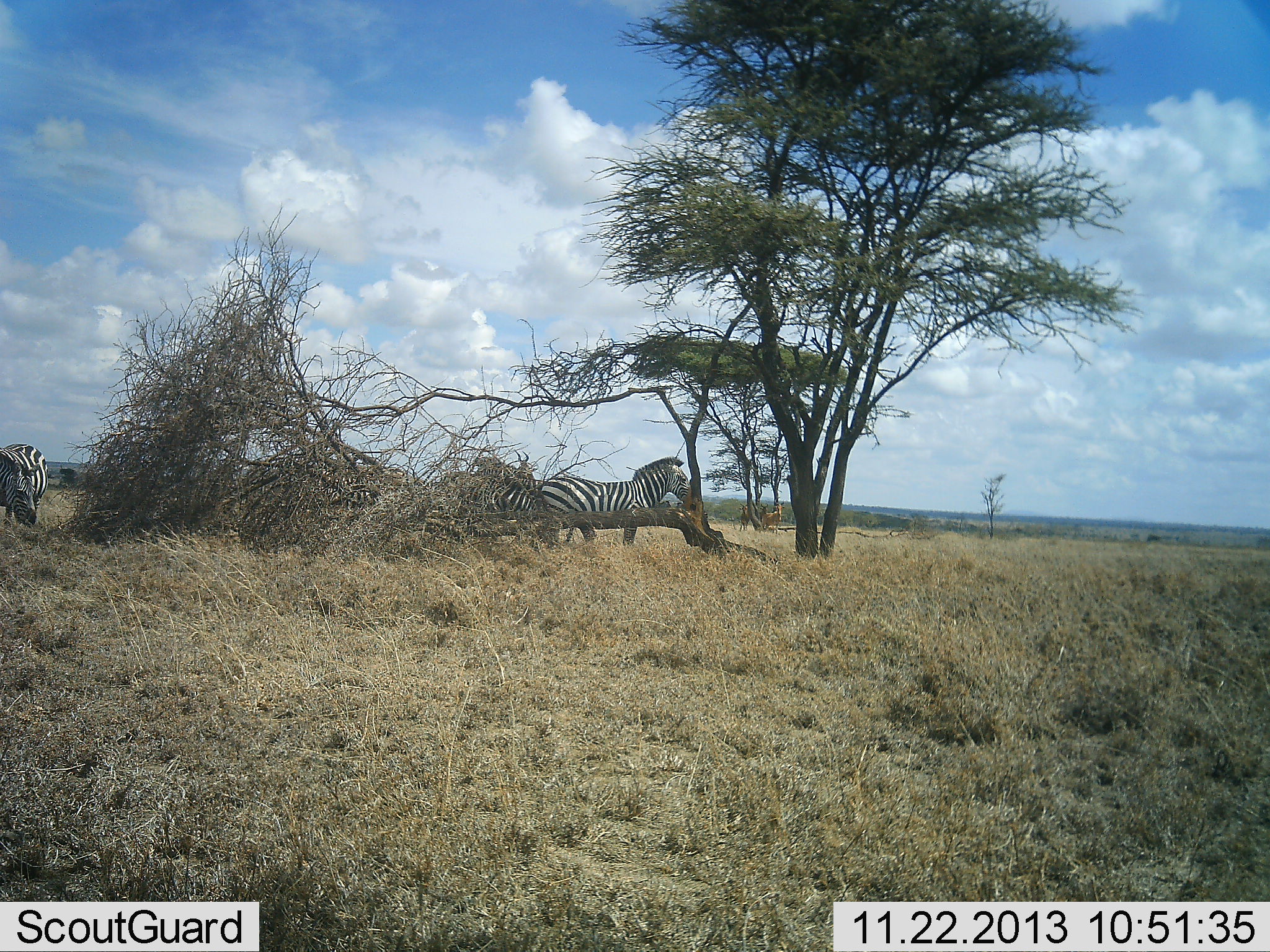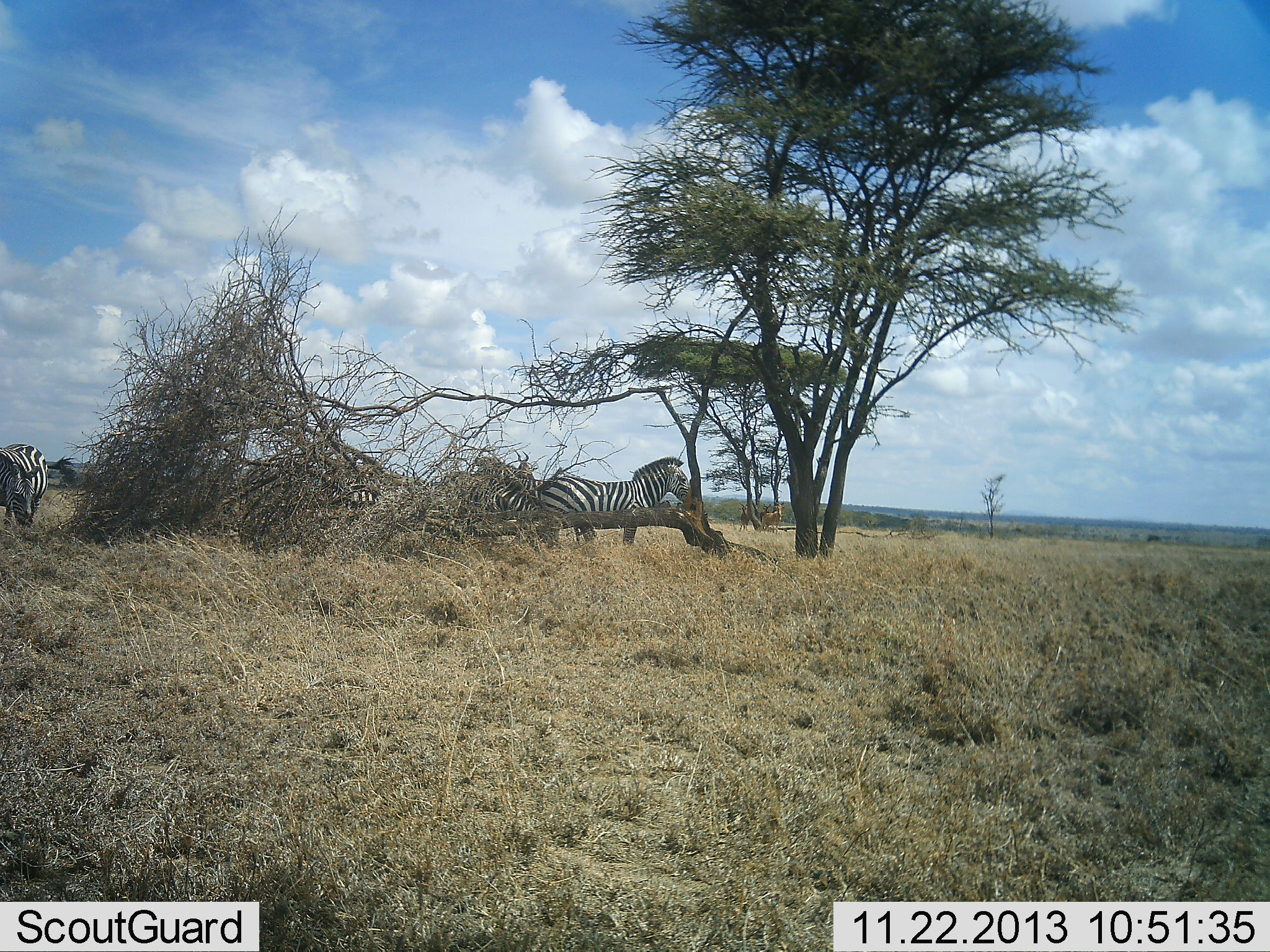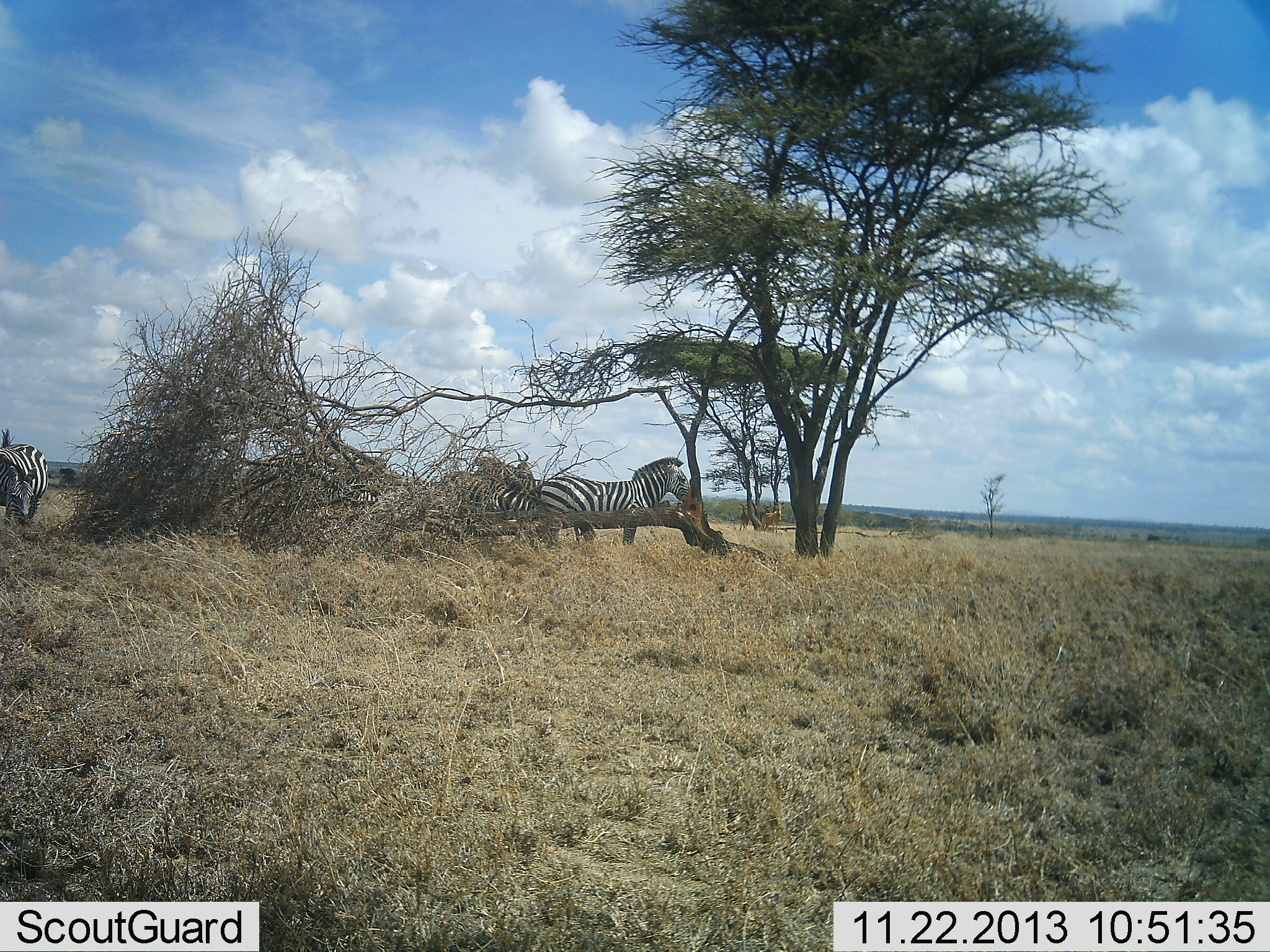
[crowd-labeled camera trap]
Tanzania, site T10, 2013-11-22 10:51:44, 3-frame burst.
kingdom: Animalia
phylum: Chordata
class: Mammalia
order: Perissodactyla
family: Equidae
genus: Equus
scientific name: Equus quagga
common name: plains zebra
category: zebra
Zebra (plains zebra) (Equus quagga), count 4. Behavior (volunteer vote fractions): standing 100%, resting 0%, moving 0%, interacting 9%. Young present (vote fraction): 0%. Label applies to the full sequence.